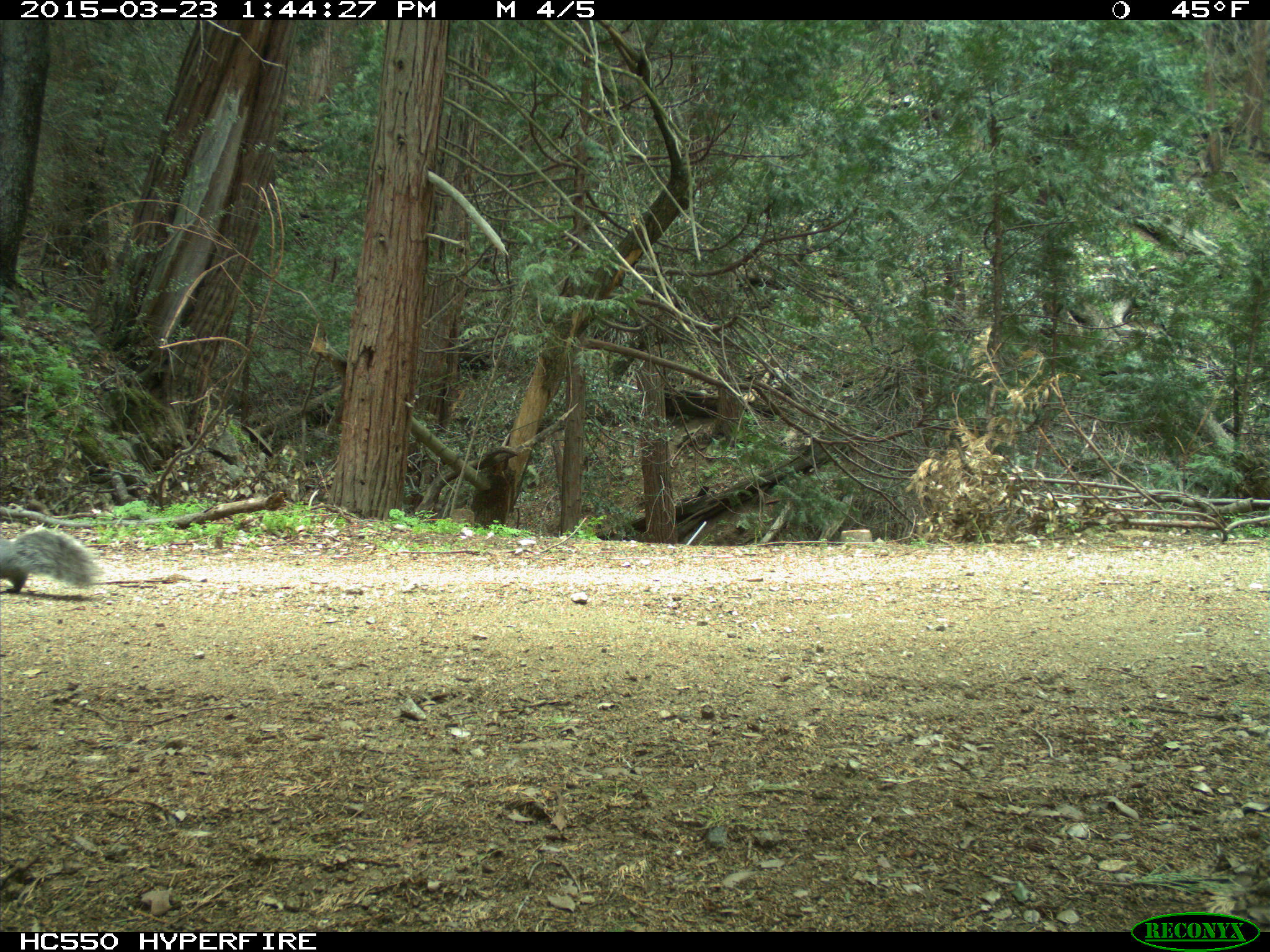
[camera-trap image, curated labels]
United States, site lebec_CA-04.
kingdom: Animalia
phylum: Chordata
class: Mammalia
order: Rodentia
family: Sciuridae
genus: Sciurus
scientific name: Sciurus carolinensis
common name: eastern gray squirrel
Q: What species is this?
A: Sciurus carolinensis (eastern gray squirrel).